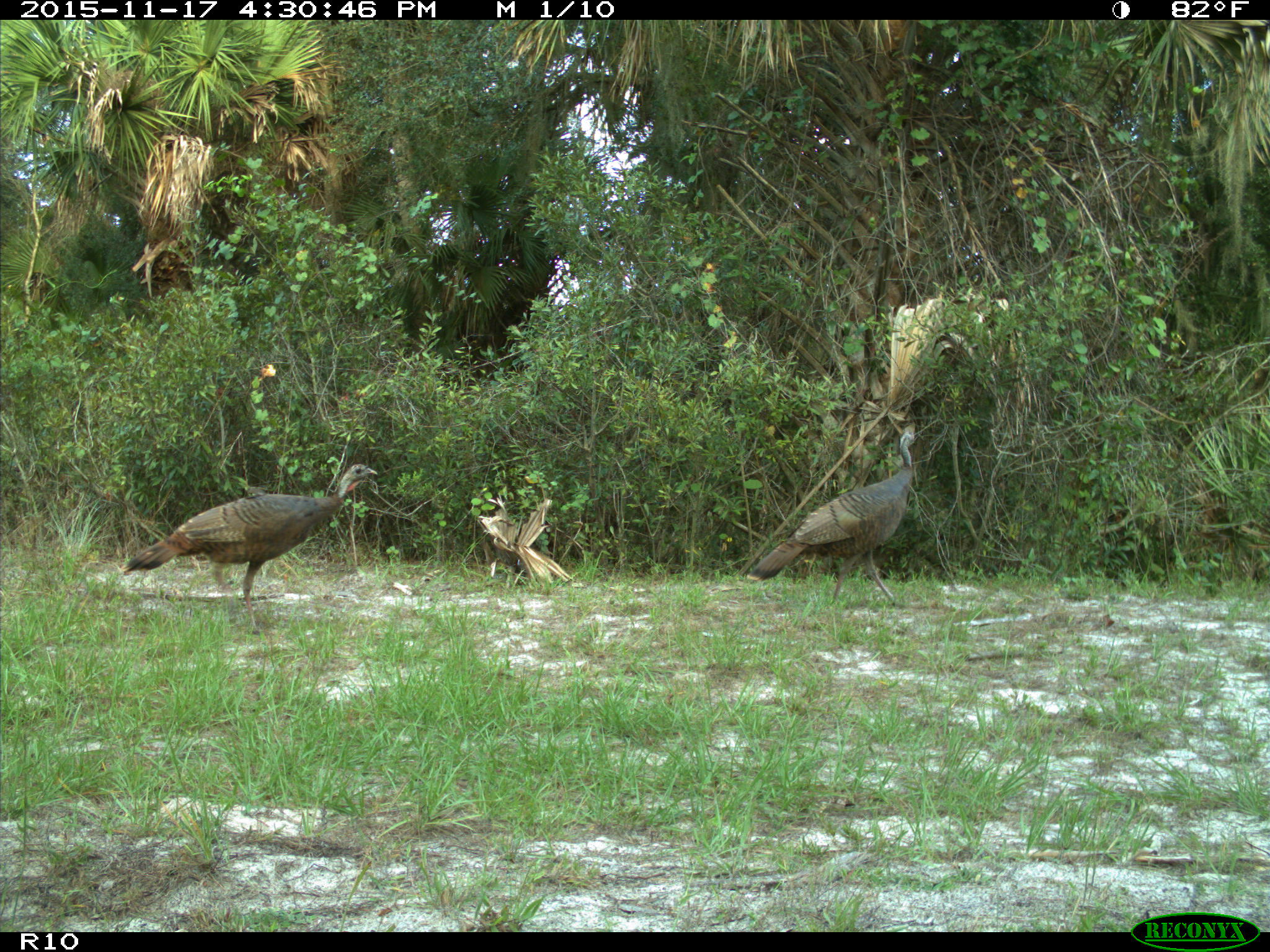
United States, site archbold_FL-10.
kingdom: Animalia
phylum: Chordata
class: Aves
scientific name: Aves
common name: birds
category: unidentified bird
Unidentified bird (birds) (Aves).